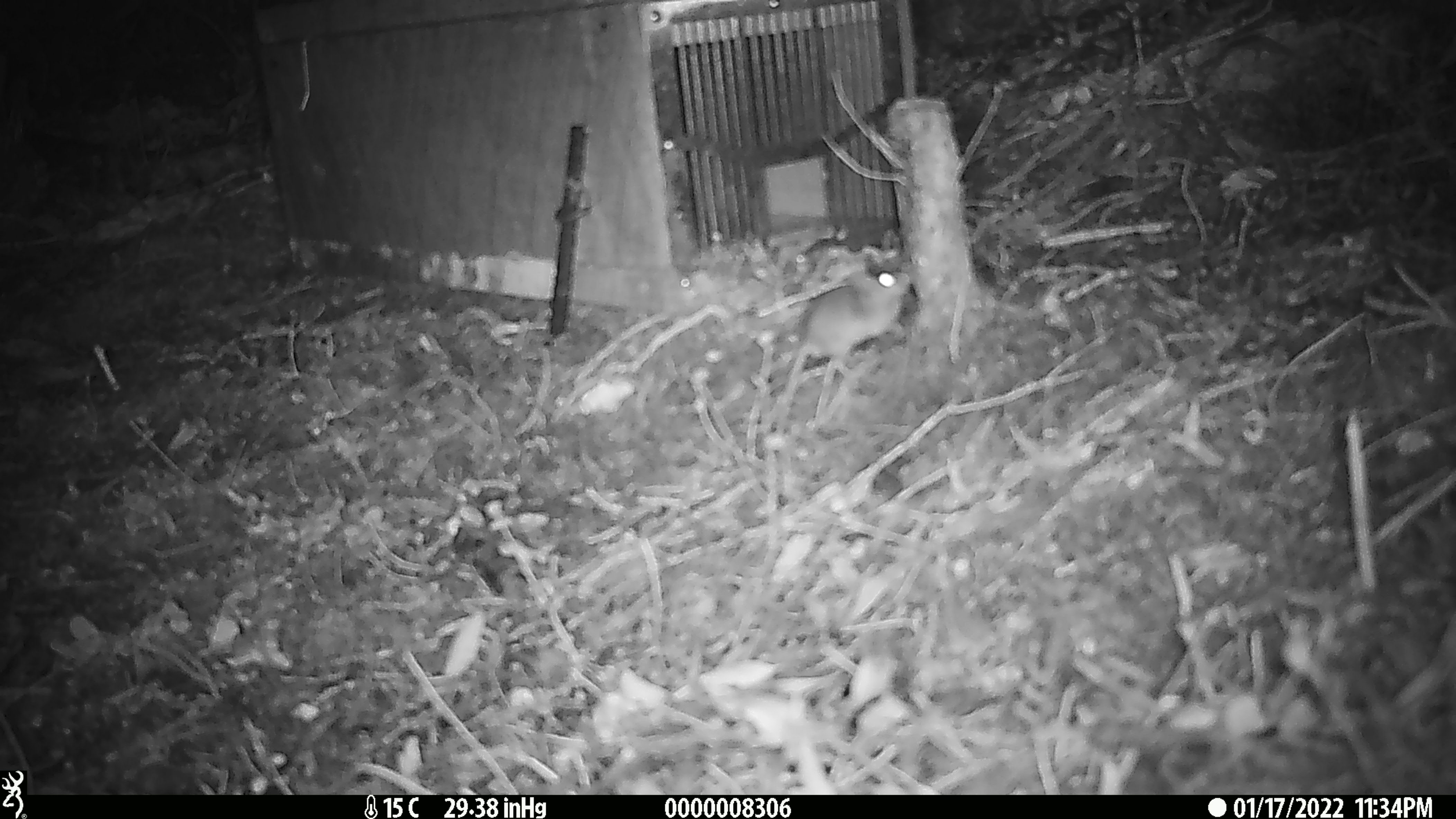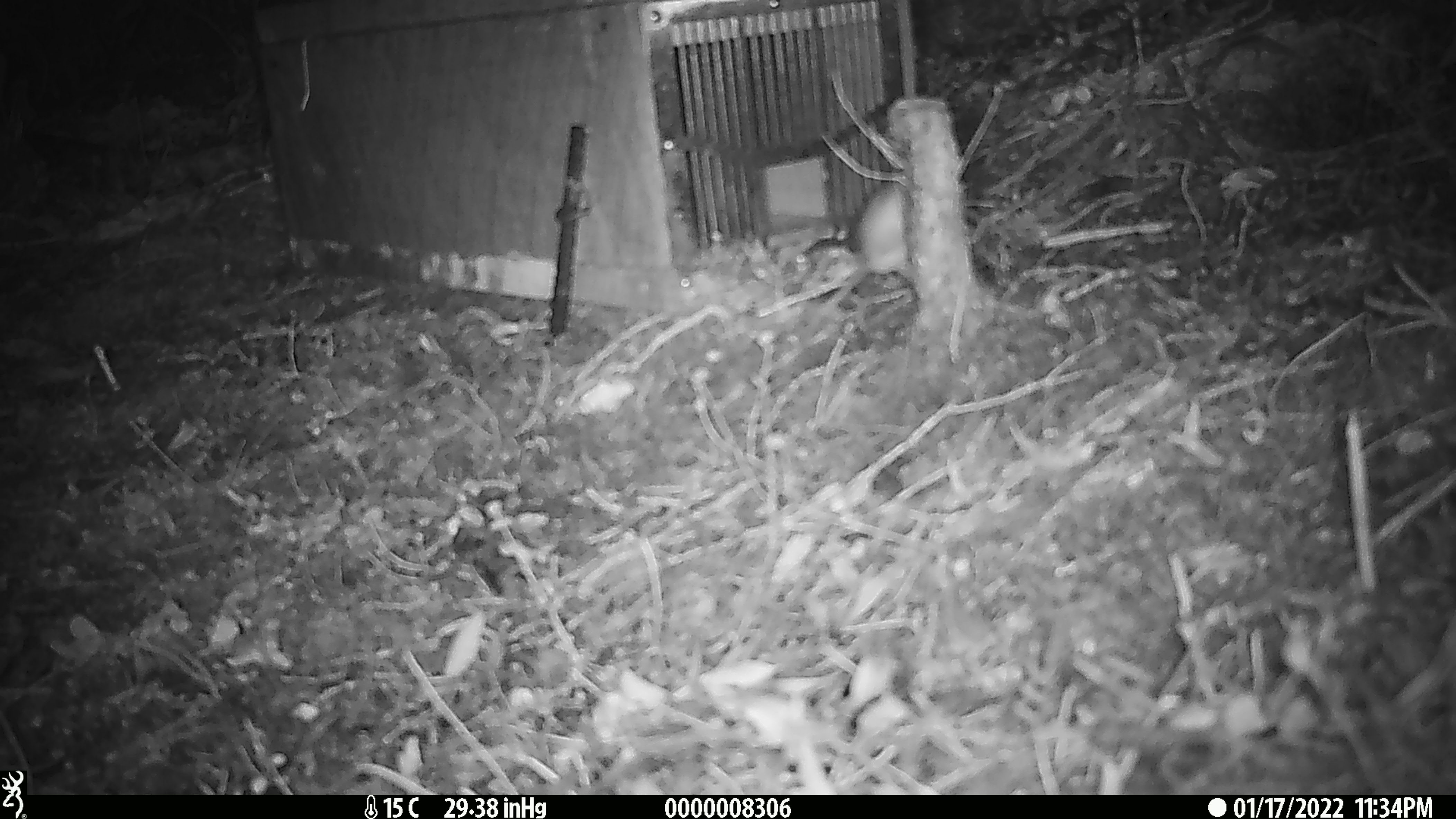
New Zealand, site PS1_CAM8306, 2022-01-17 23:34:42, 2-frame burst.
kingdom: Animalia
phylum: Chordata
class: Mammalia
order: Rodentia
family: Muridae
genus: Mus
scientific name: Mus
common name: mouse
Mouse (Mus).